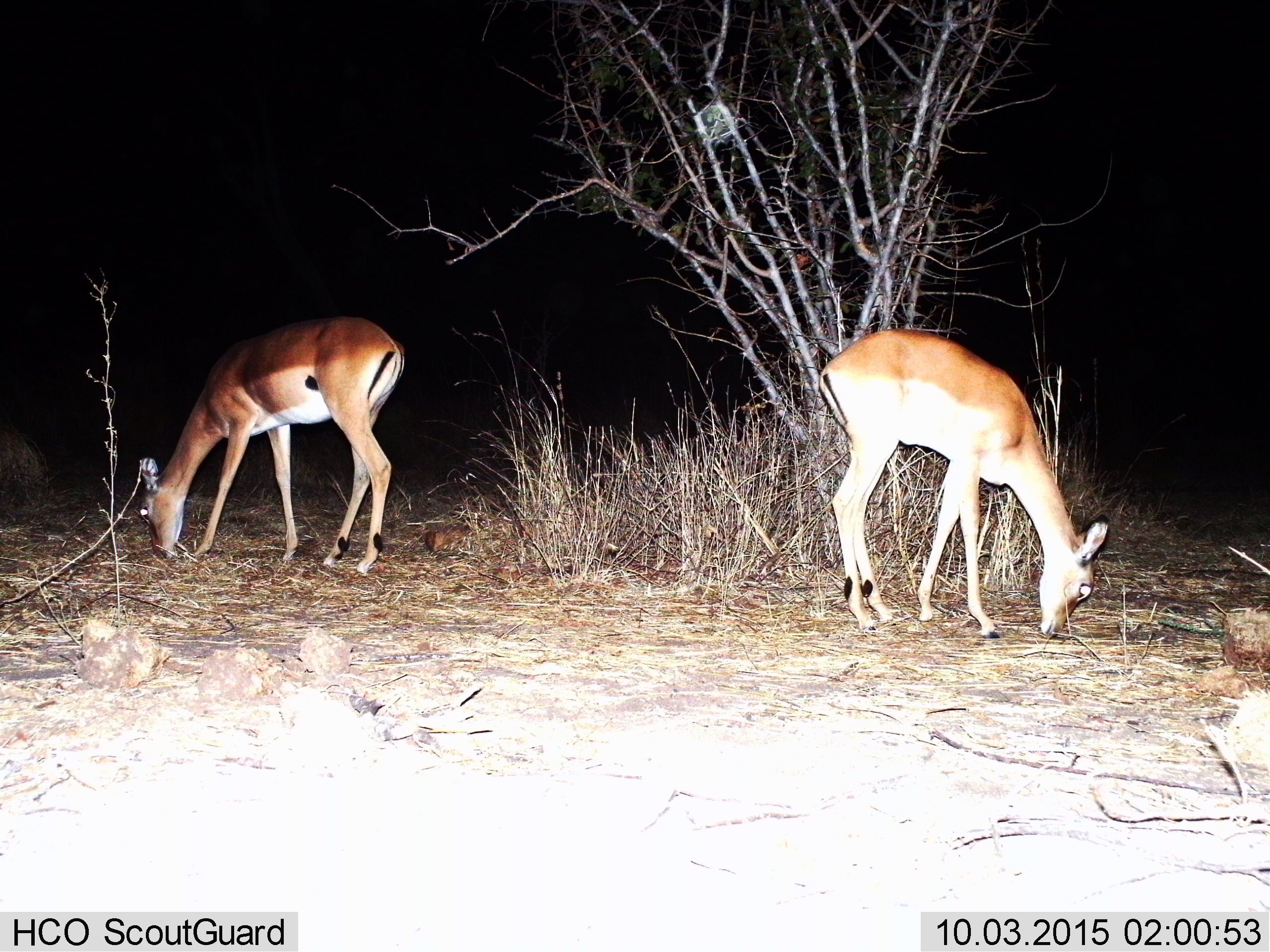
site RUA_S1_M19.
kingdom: Animalia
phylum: Chordata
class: Mammalia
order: Artiodactyla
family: Bovidae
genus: Aepyceros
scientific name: Aepyceros melampus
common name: impala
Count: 2.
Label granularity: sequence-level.